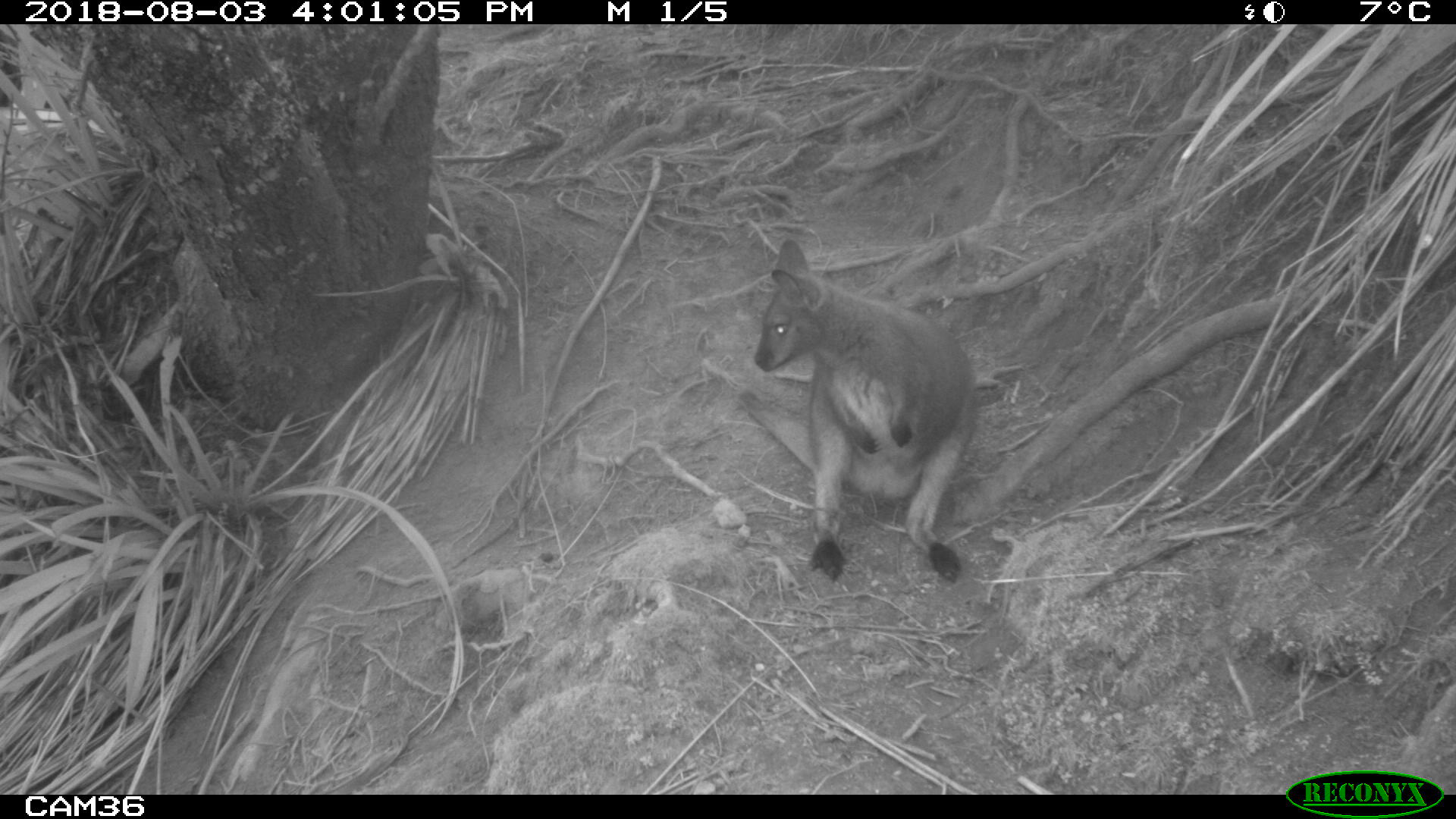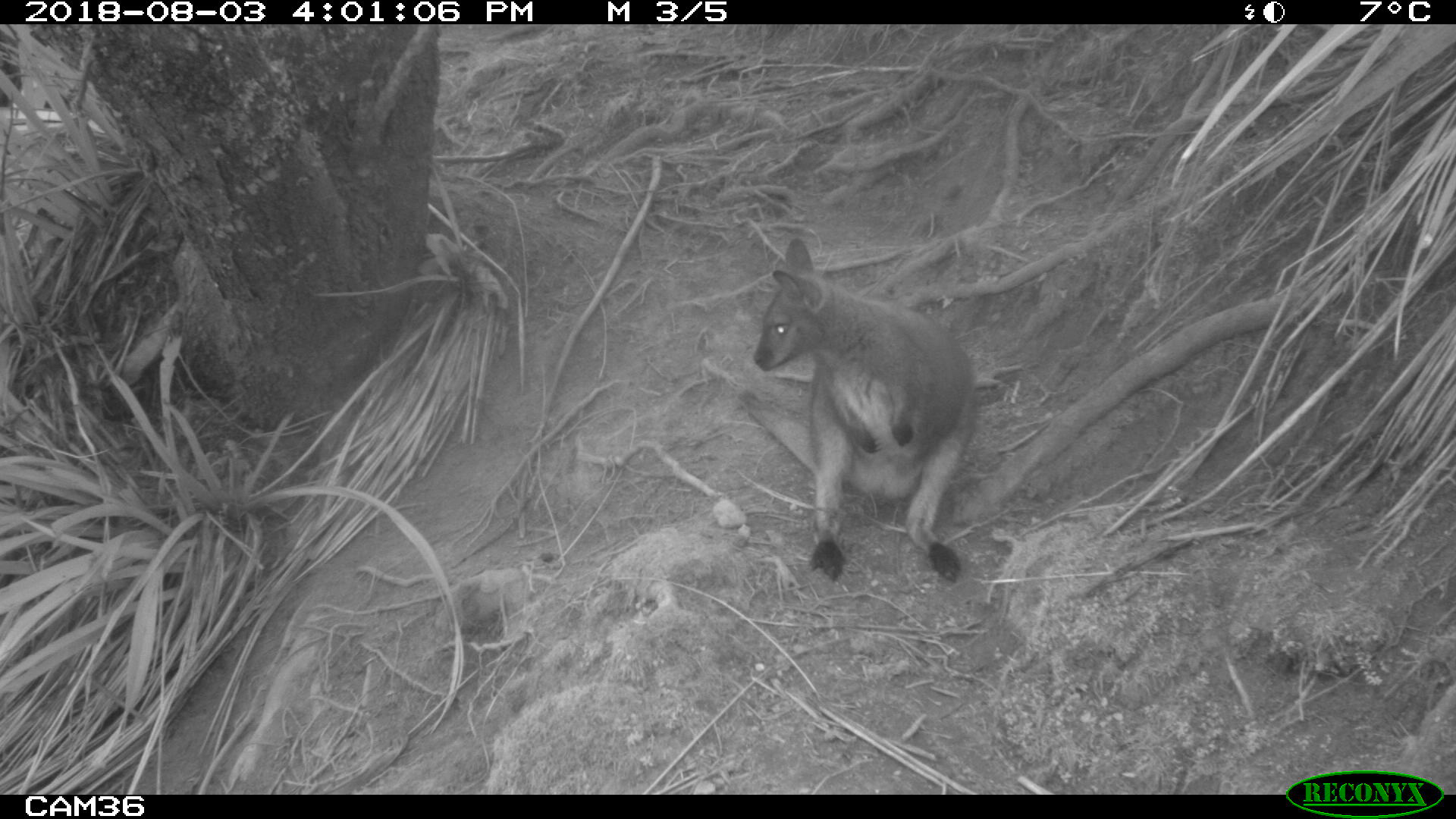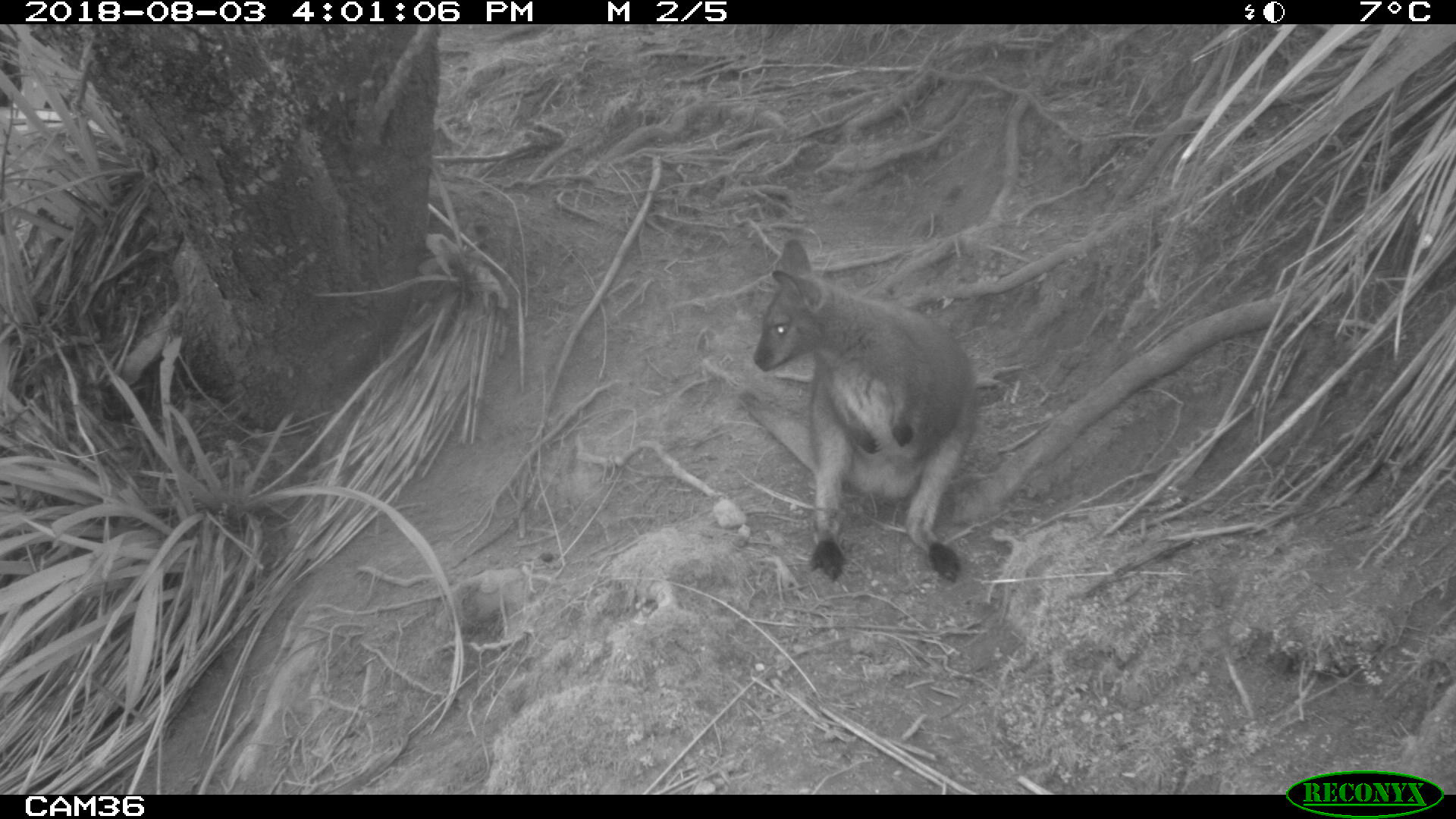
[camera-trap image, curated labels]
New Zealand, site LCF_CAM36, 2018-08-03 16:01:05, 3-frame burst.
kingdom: Animalia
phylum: Chordata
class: Mammalia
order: Diprotodontia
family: Macropodidae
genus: Notamacropus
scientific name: Notamacropus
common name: wallaby